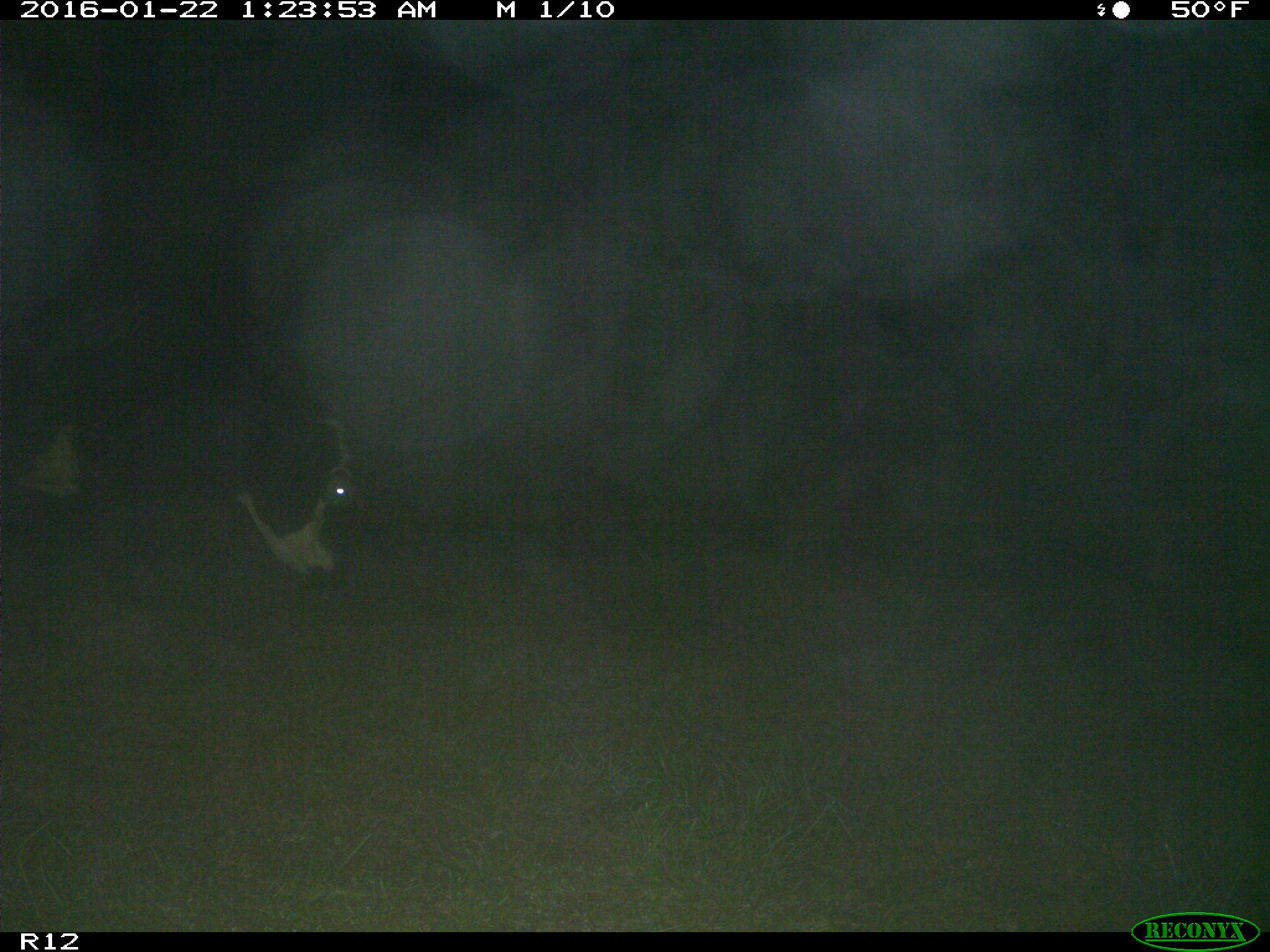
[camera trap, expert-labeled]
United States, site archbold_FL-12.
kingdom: Animalia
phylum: Chordata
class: Mammalia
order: Artiodactyla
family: Bovidae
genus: Bos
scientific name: Bos taurus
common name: domestic cow